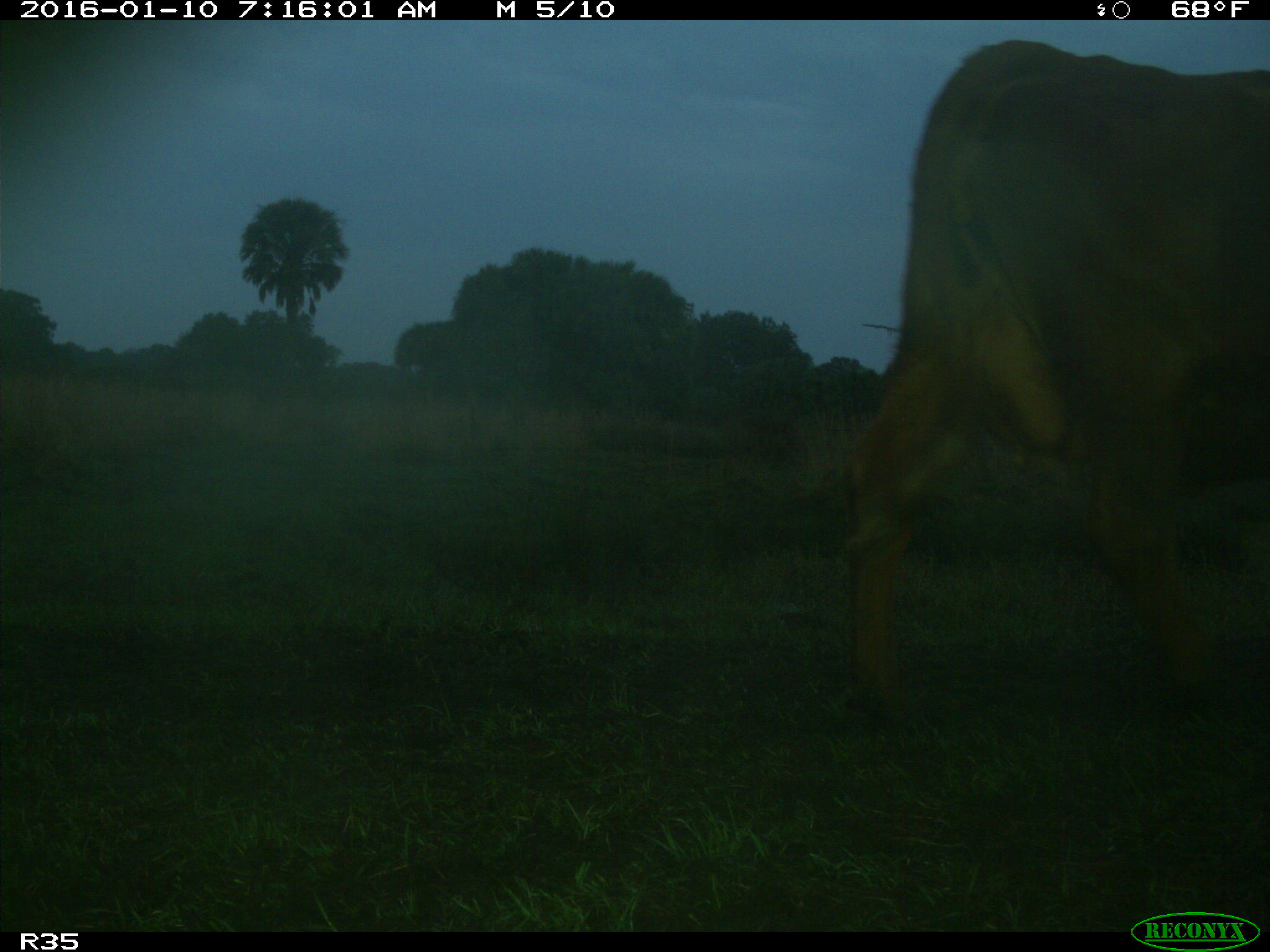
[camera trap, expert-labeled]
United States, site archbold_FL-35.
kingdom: Animalia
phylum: Chordata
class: Mammalia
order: Artiodactyla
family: Bovidae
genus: Bos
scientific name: Bos taurus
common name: domestic cow